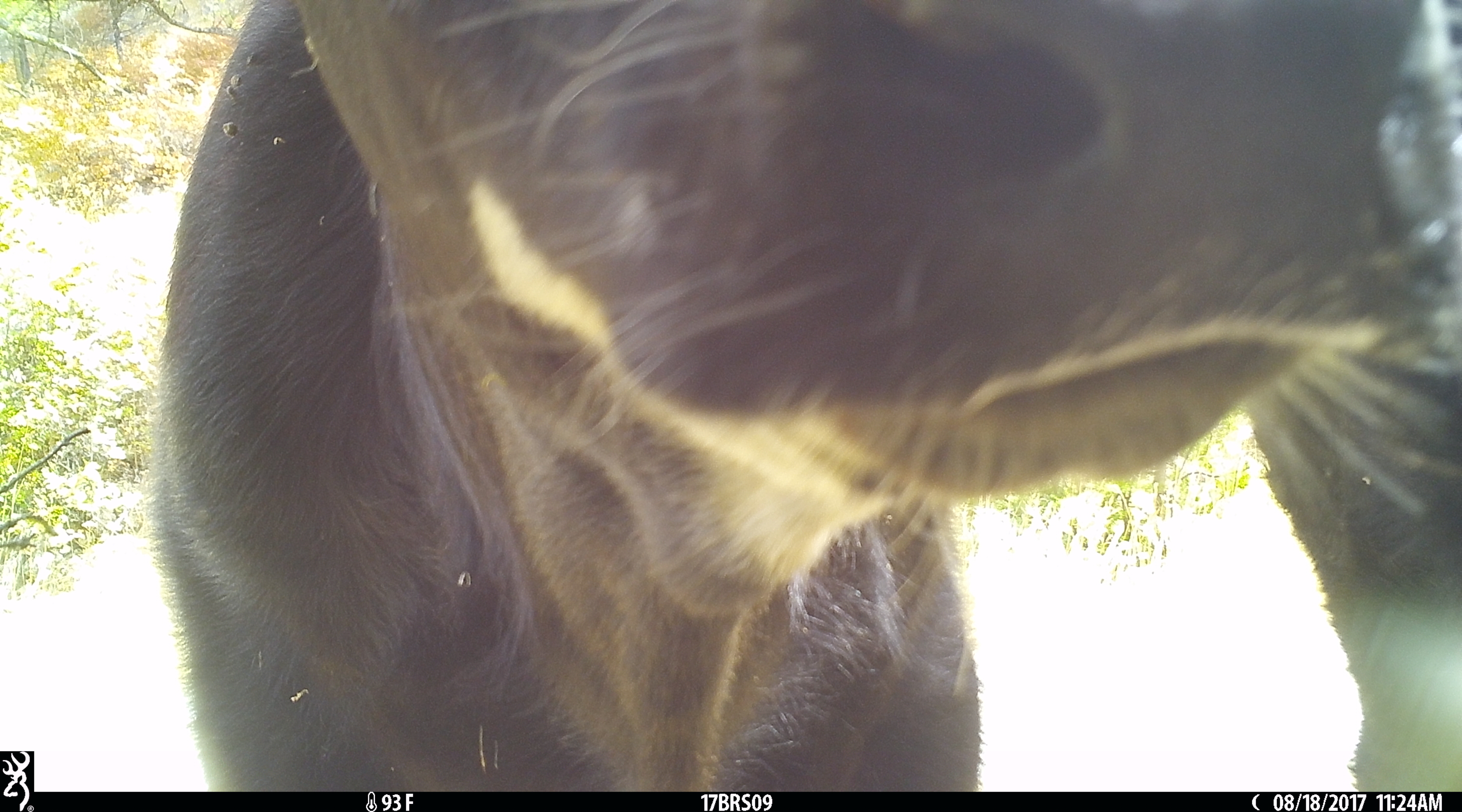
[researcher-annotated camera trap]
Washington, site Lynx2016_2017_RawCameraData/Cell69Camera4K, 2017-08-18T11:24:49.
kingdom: Animalia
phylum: Chordata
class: Mammalia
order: Artiodactyla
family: Bovidae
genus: Bos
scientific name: Bos taurus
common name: domestic cattle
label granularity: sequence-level